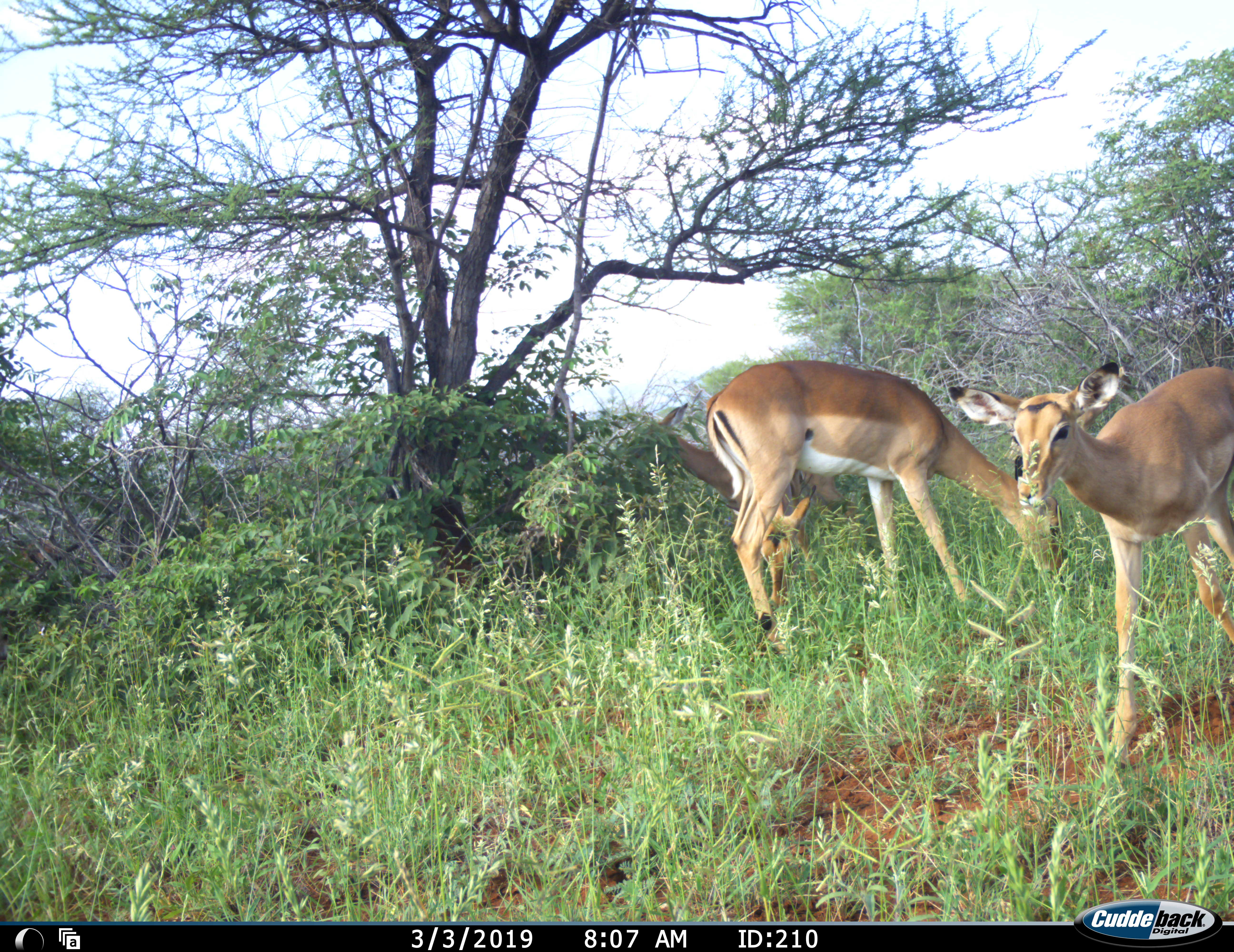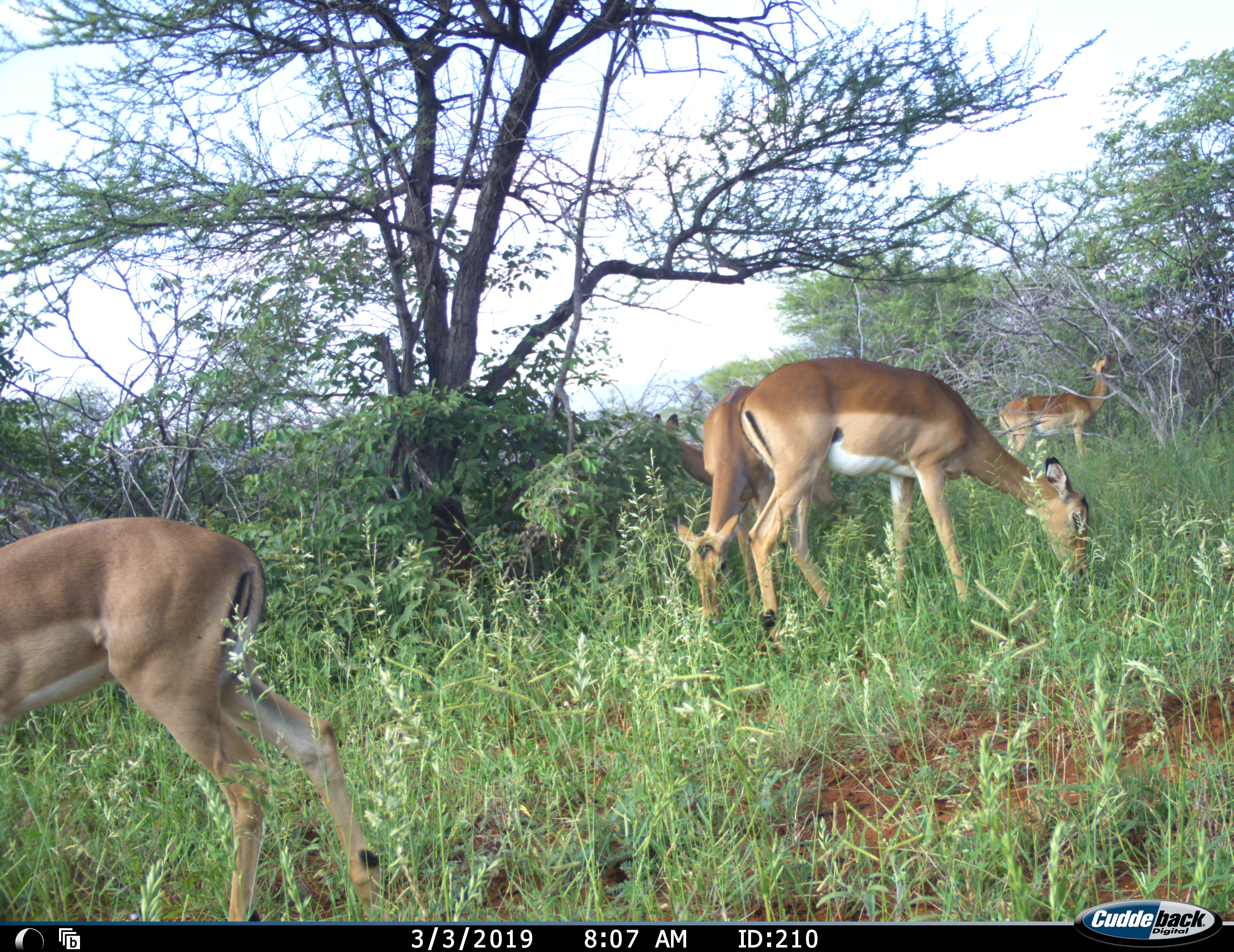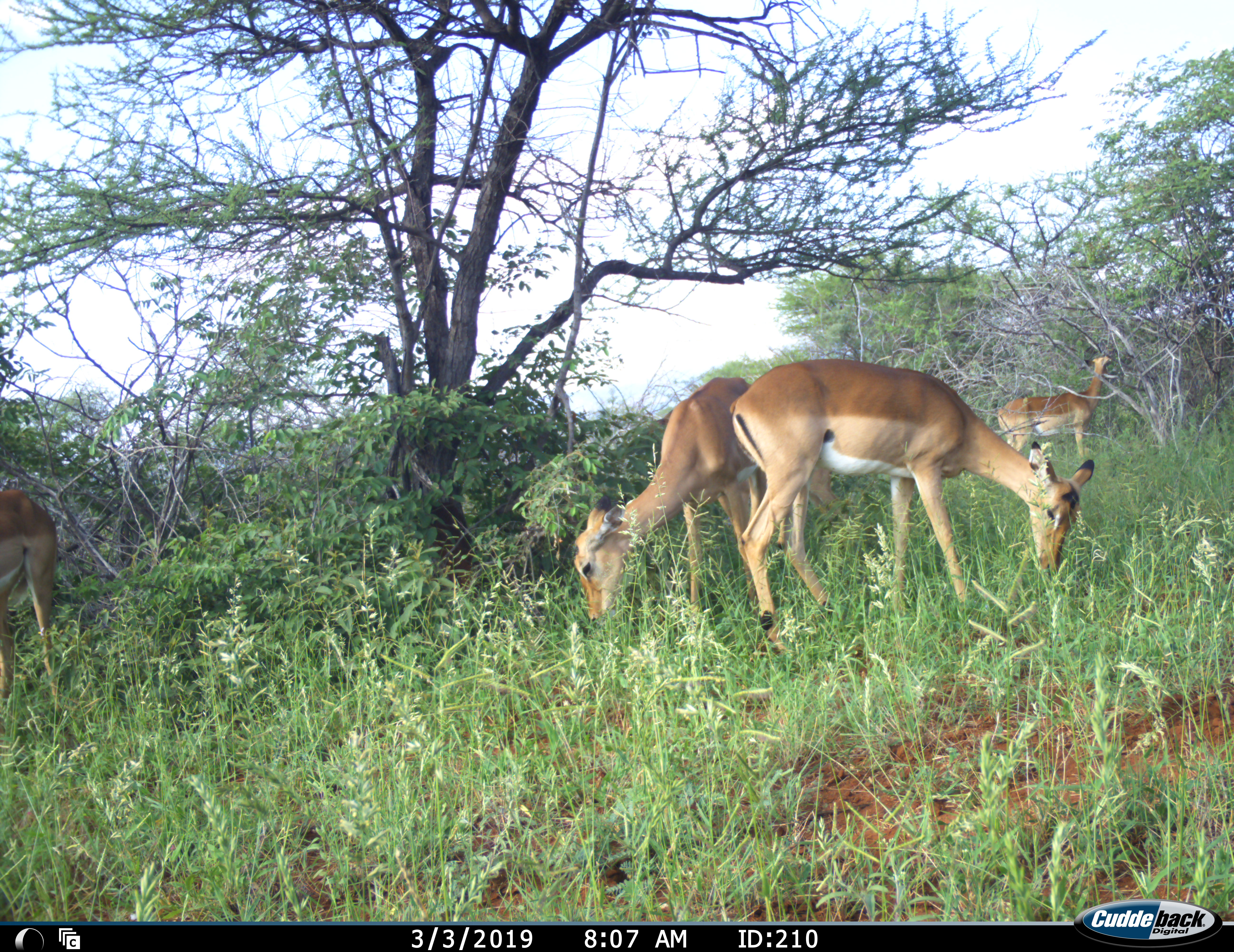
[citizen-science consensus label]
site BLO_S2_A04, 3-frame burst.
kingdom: Animalia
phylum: Chordata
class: Mammalia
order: Artiodactyla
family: Bovidae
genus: Aepyceros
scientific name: Aepyceros melampus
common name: impala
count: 5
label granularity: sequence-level